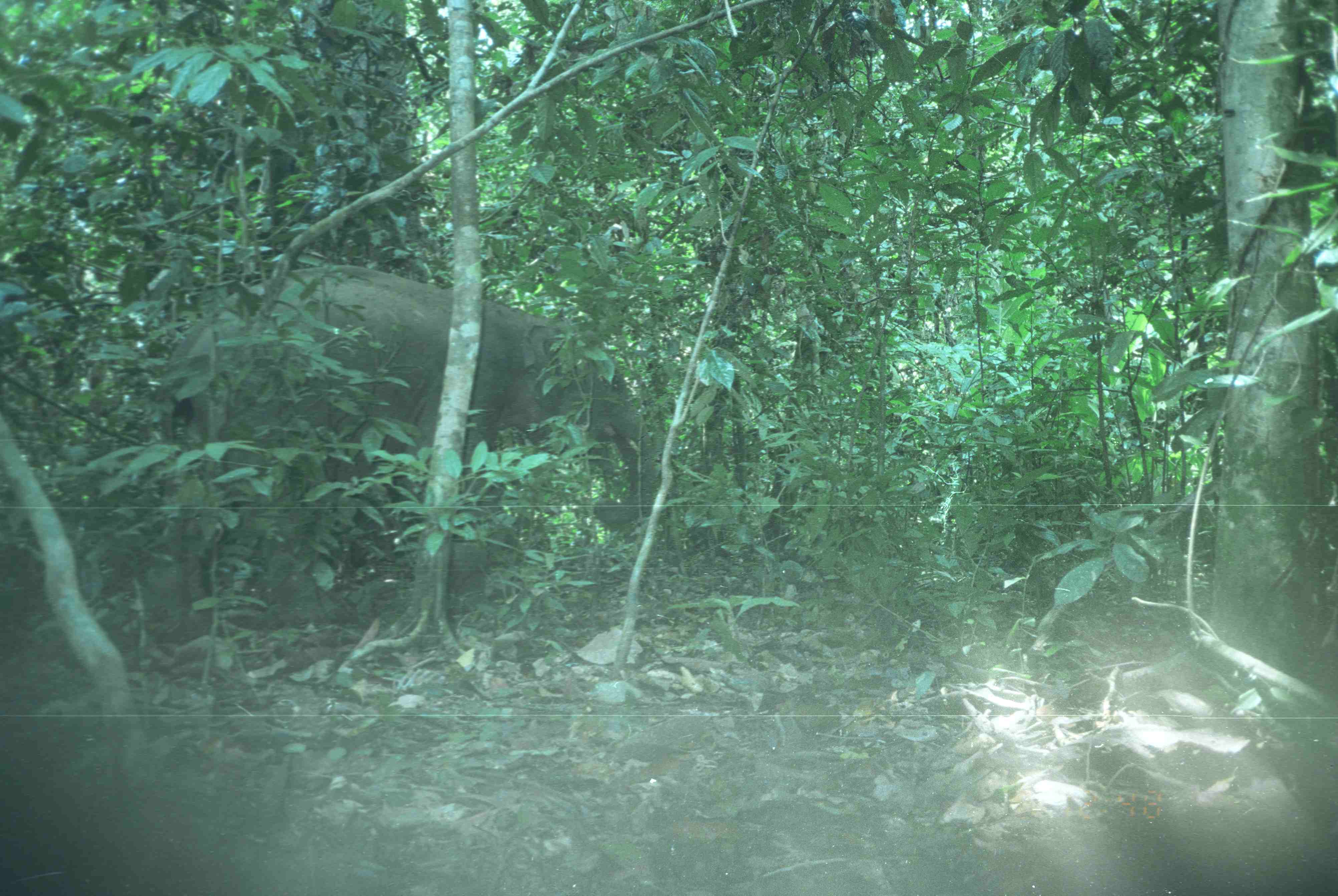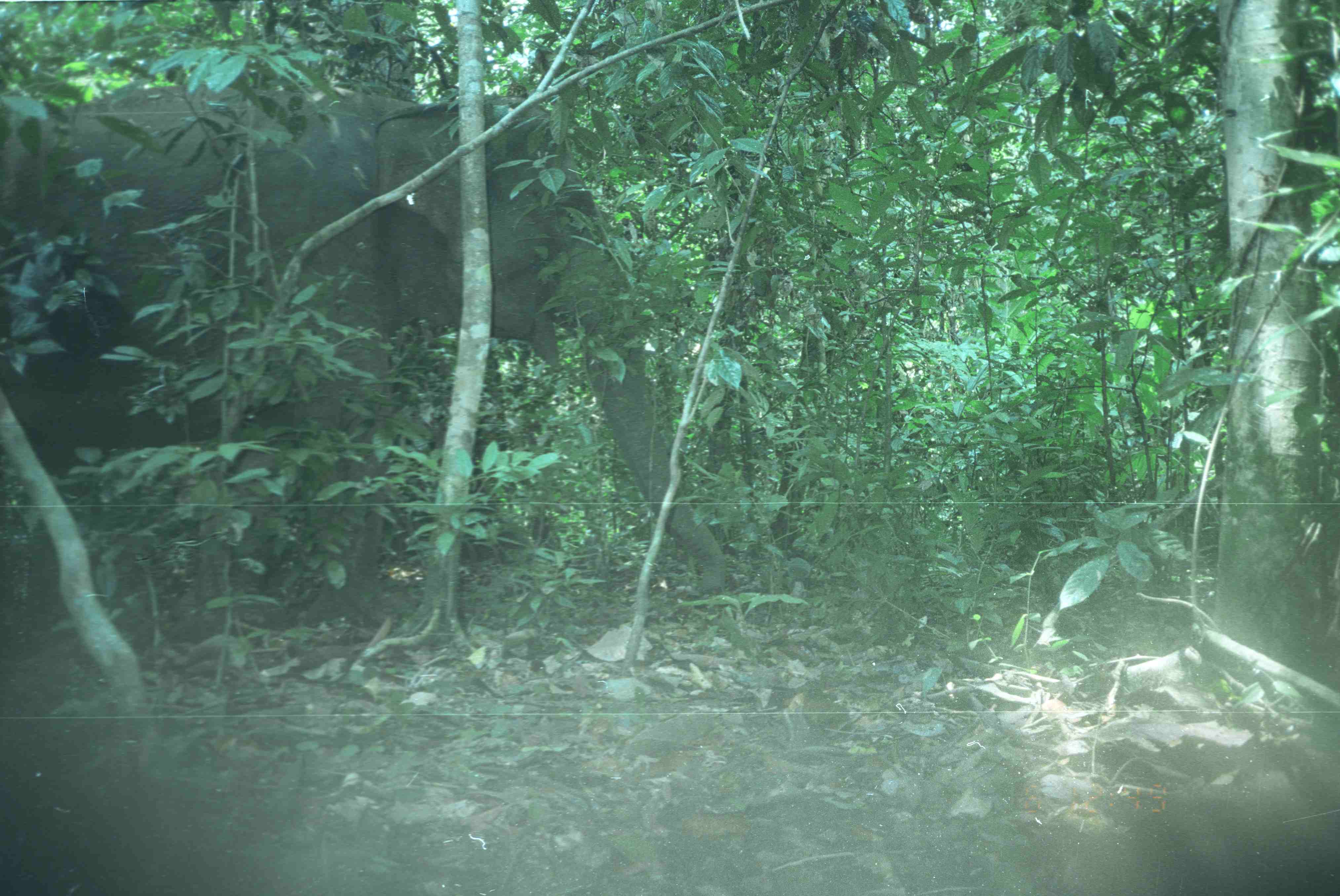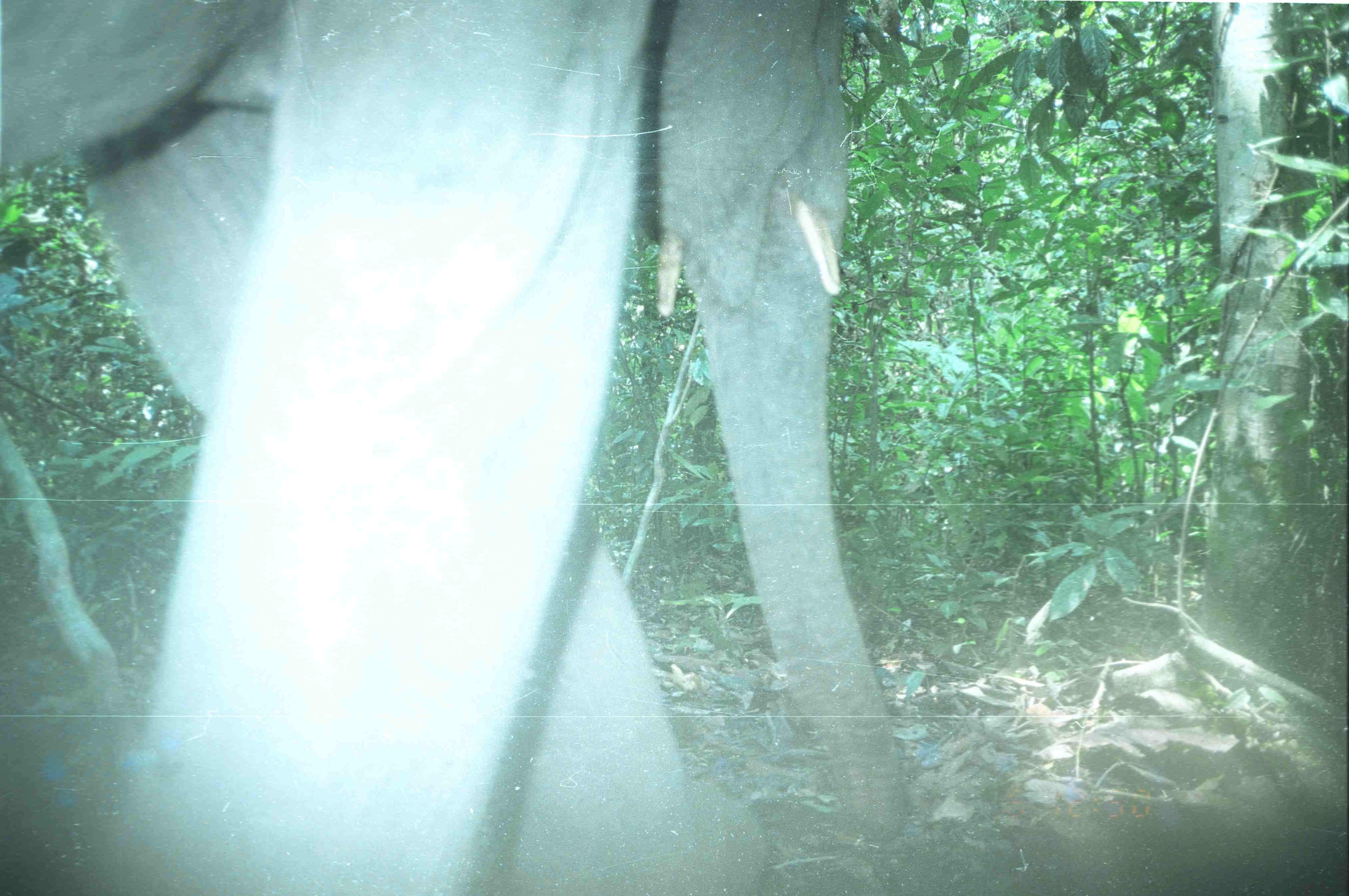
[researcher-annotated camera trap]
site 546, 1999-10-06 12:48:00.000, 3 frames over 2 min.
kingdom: Animalia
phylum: Chordata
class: Mammalia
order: Proboscidea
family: Elephantidae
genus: Elephas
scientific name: Elephas maximus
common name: asian elephant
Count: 1.